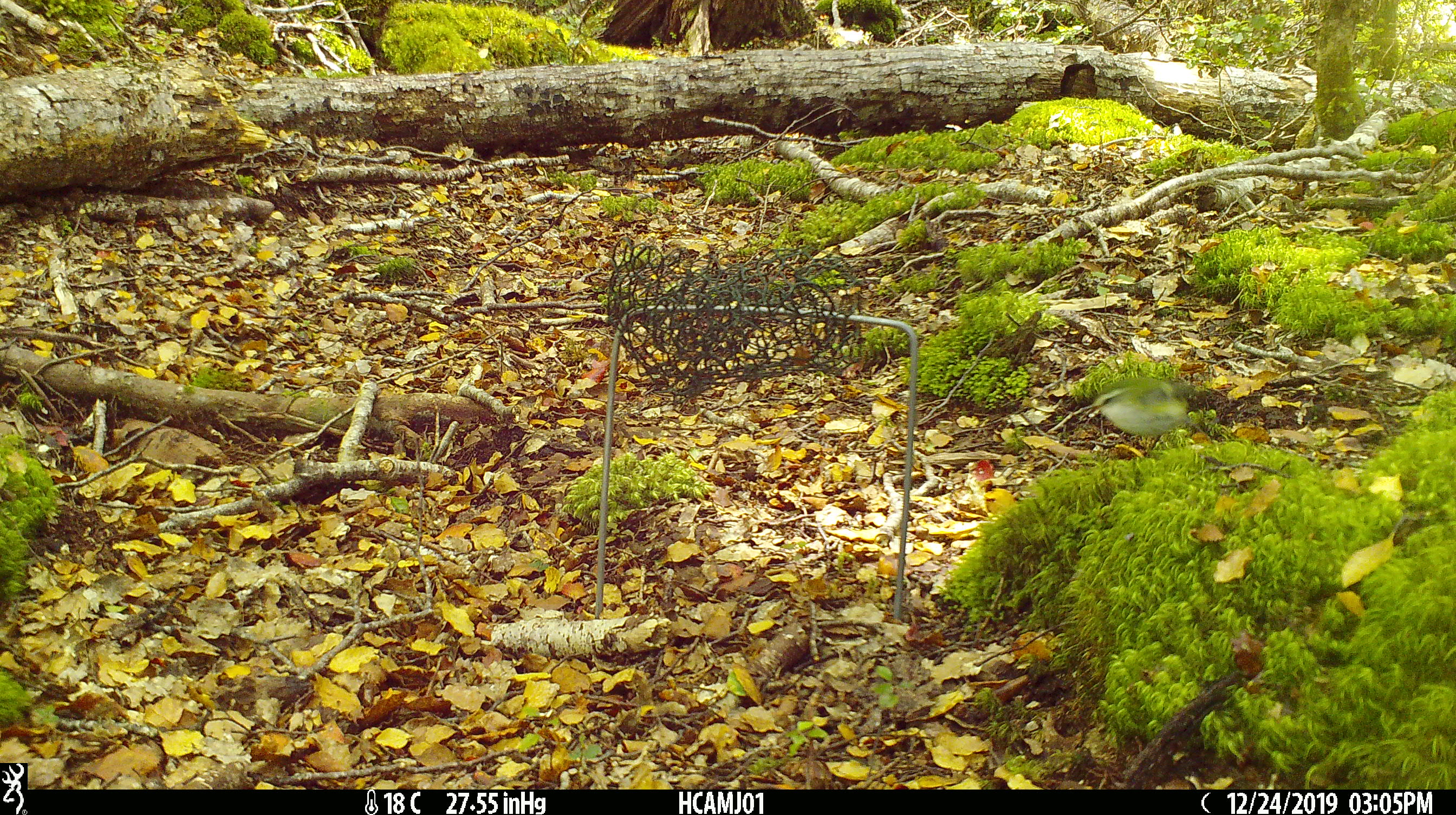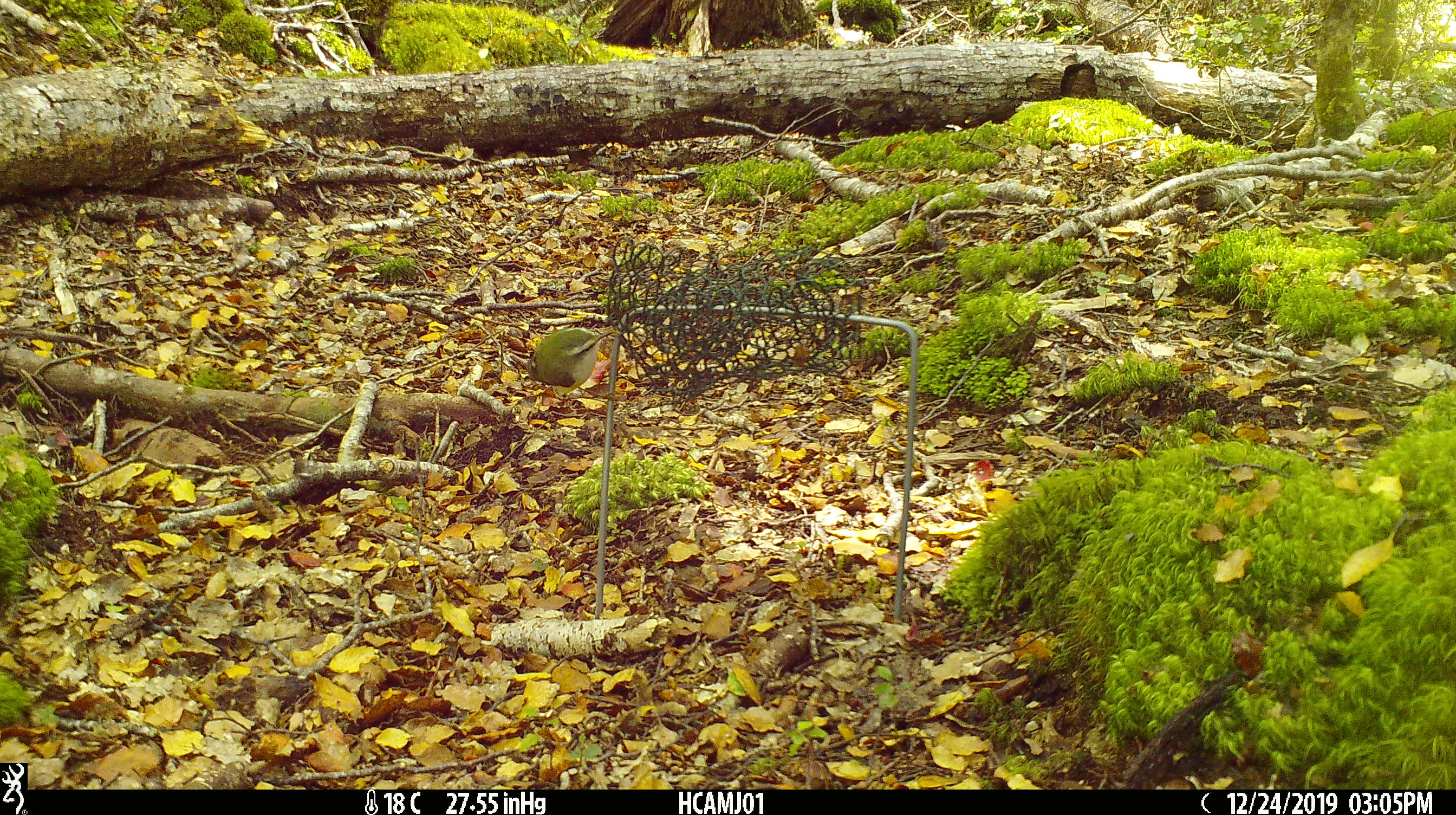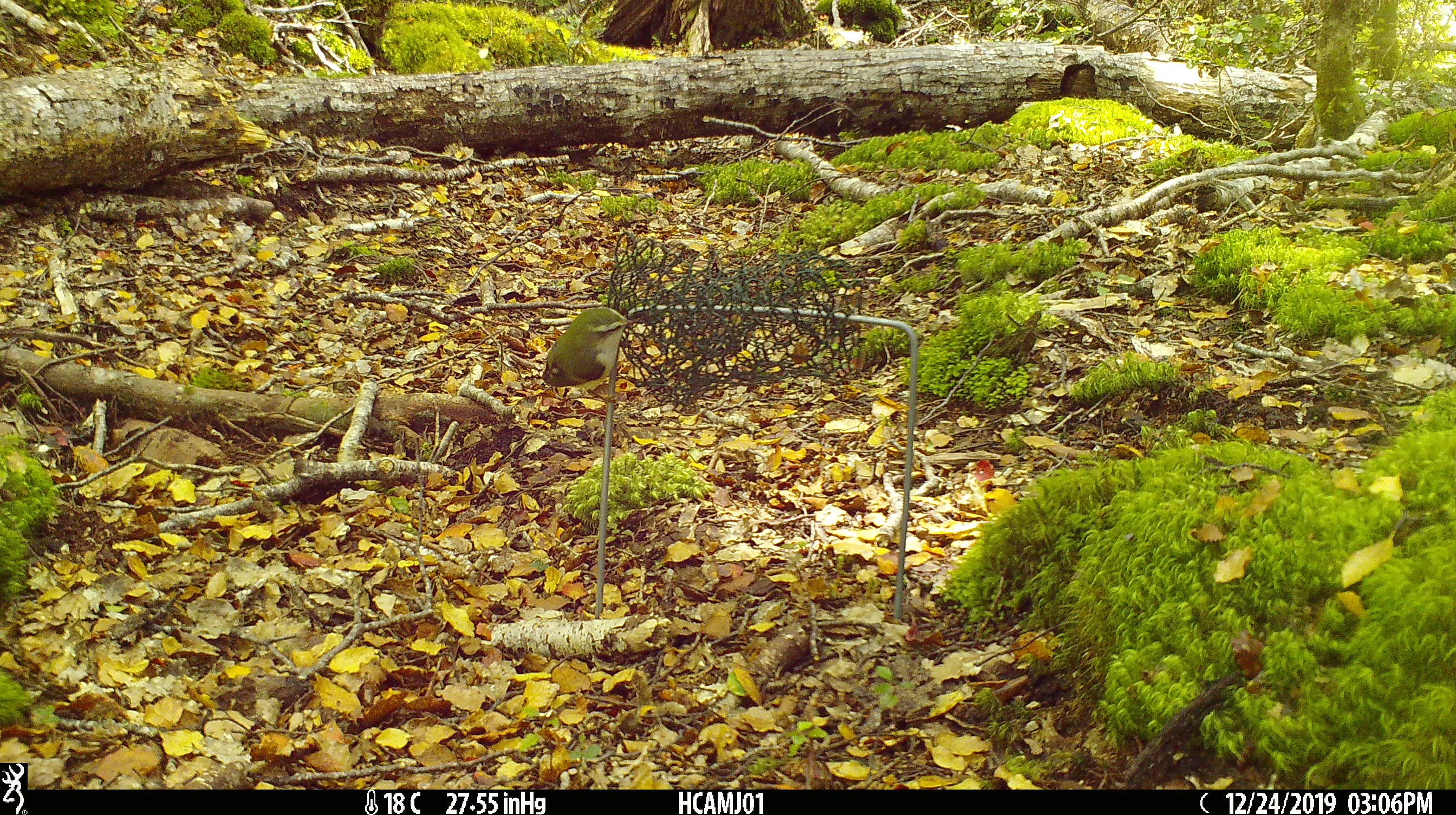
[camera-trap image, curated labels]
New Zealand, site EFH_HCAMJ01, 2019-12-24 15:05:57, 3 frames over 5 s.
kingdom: Animalia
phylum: Chordata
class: Aves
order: Passeriformes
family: Acanthisittidae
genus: Acanthisitta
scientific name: Acanthisitta chloris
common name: rifleman